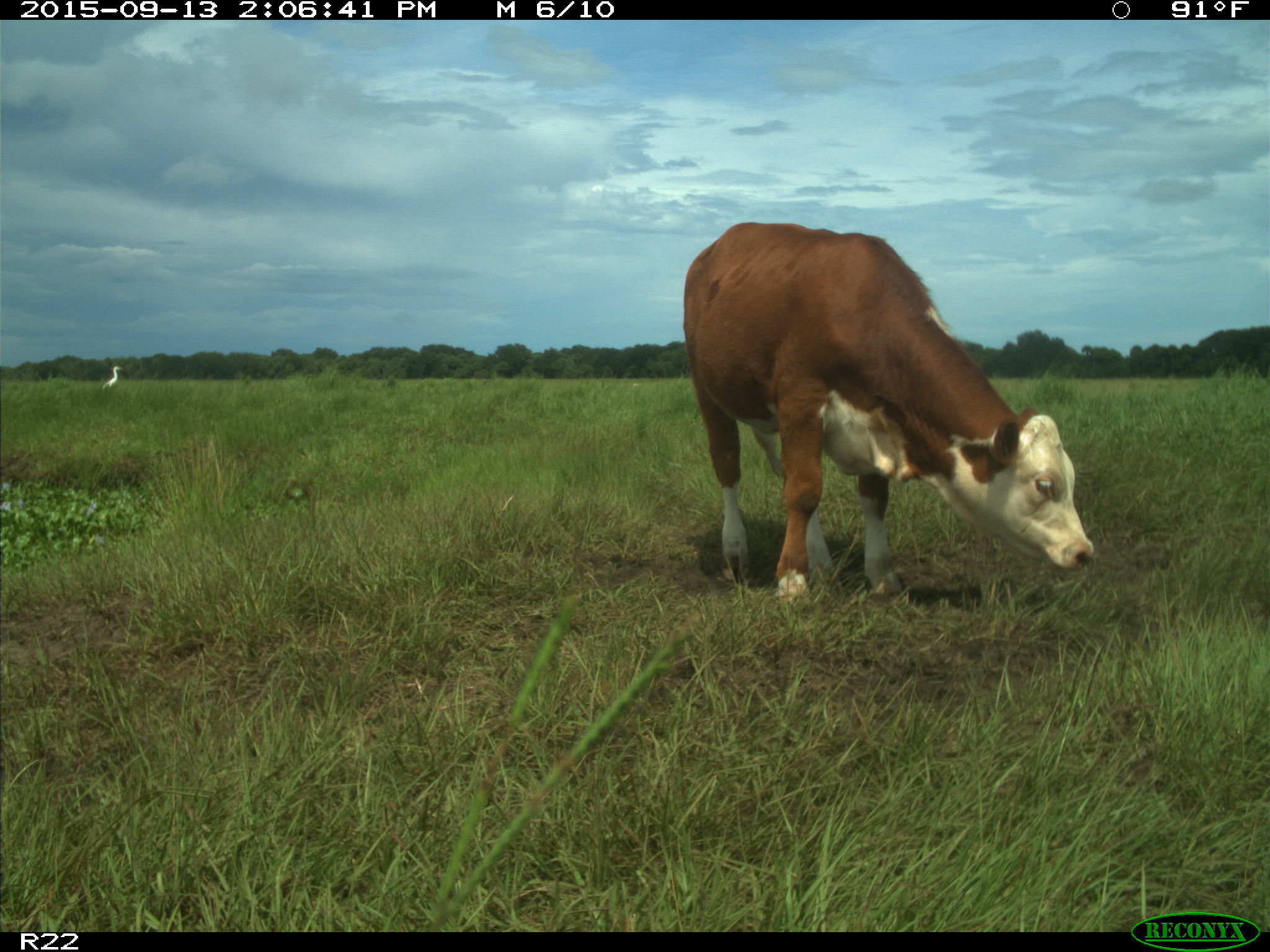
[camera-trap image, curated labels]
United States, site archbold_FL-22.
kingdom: Animalia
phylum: Chordata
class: Mammalia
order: Artiodactyla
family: Bovidae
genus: Bos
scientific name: Bos taurus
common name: domestic cow